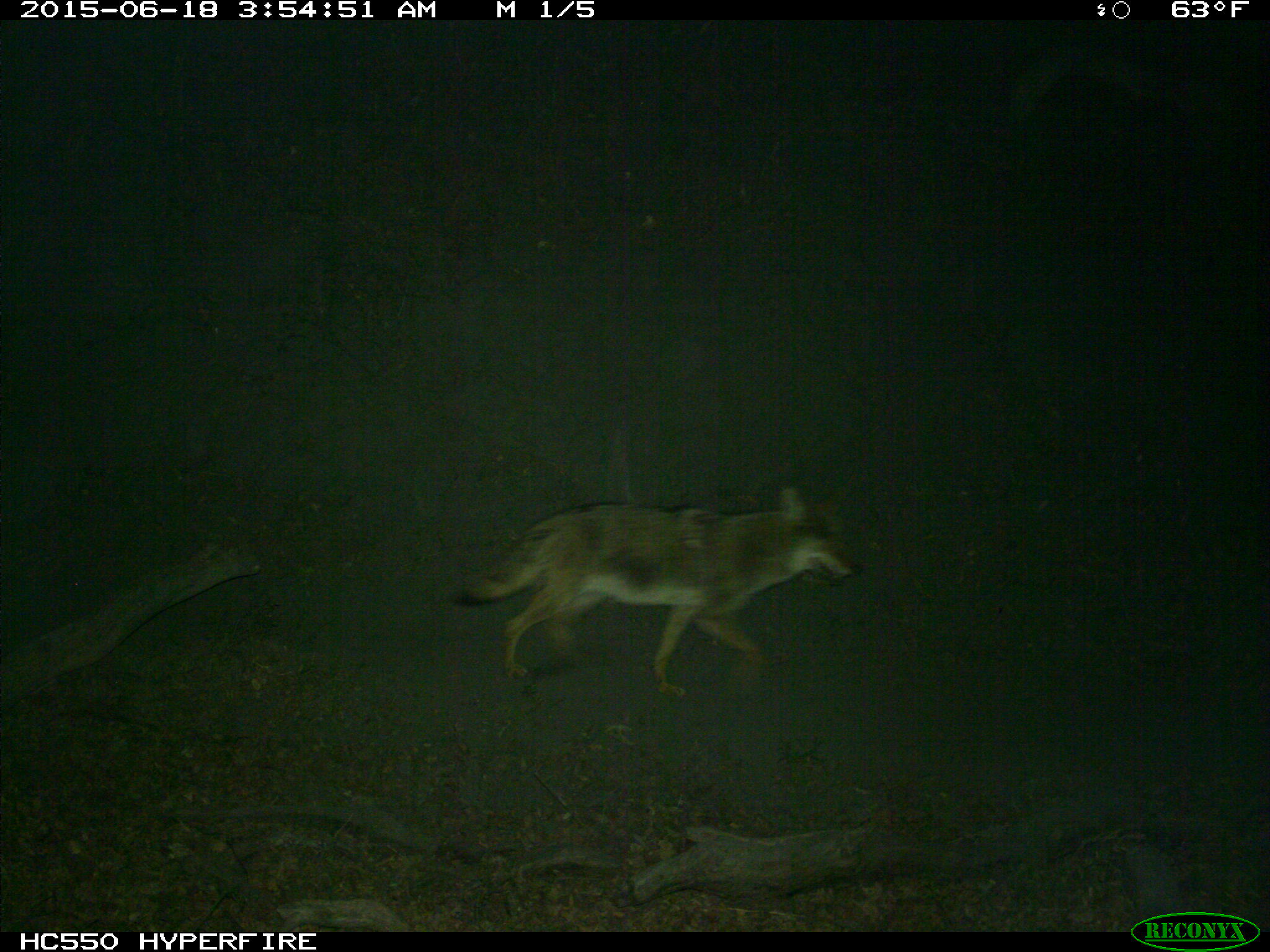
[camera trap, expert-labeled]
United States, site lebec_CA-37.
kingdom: Animalia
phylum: Chordata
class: Mammalia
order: Carnivora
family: Canidae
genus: Canis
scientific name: Canis latrans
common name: coyote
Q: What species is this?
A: Canis latrans (coyote).